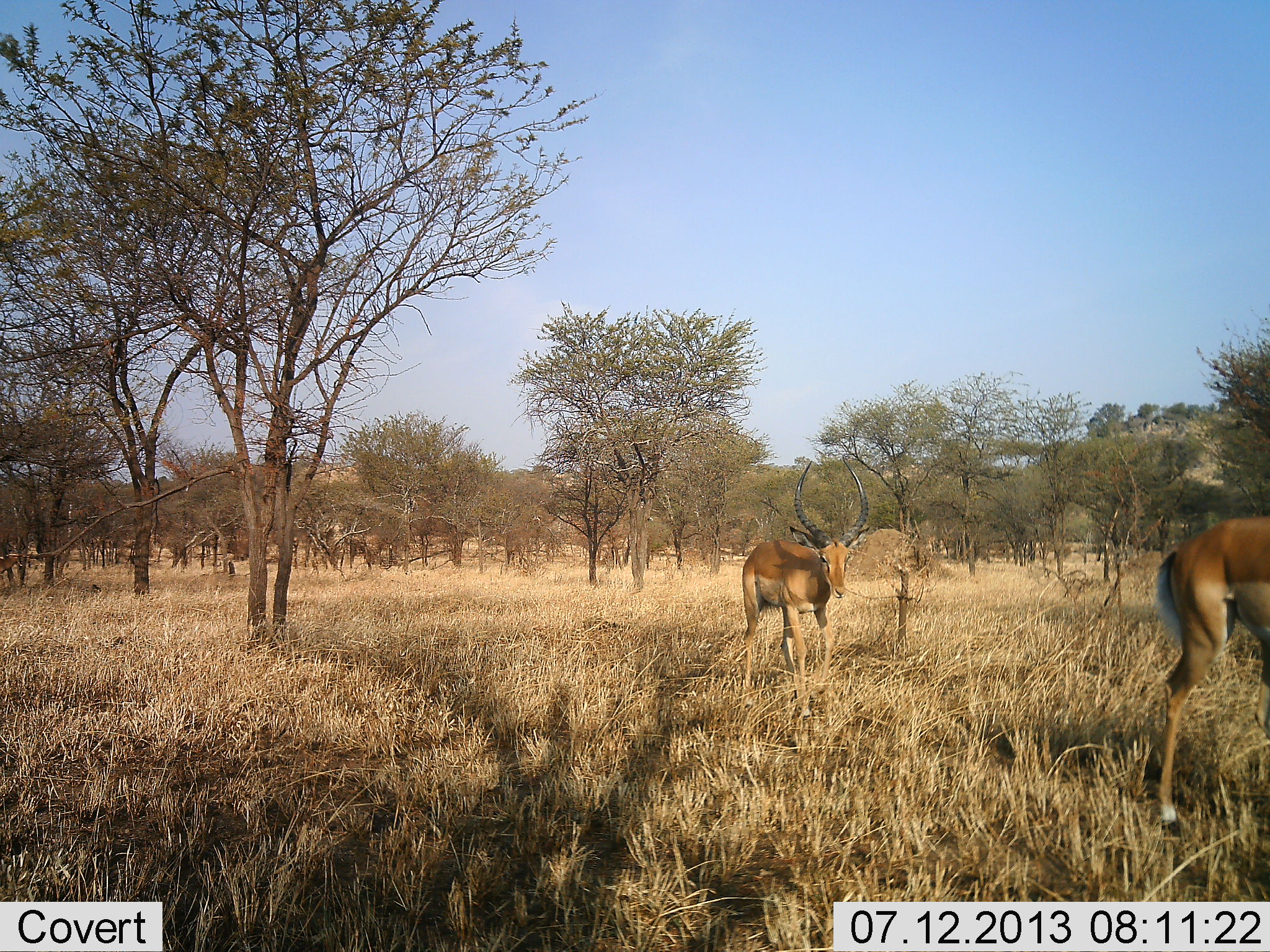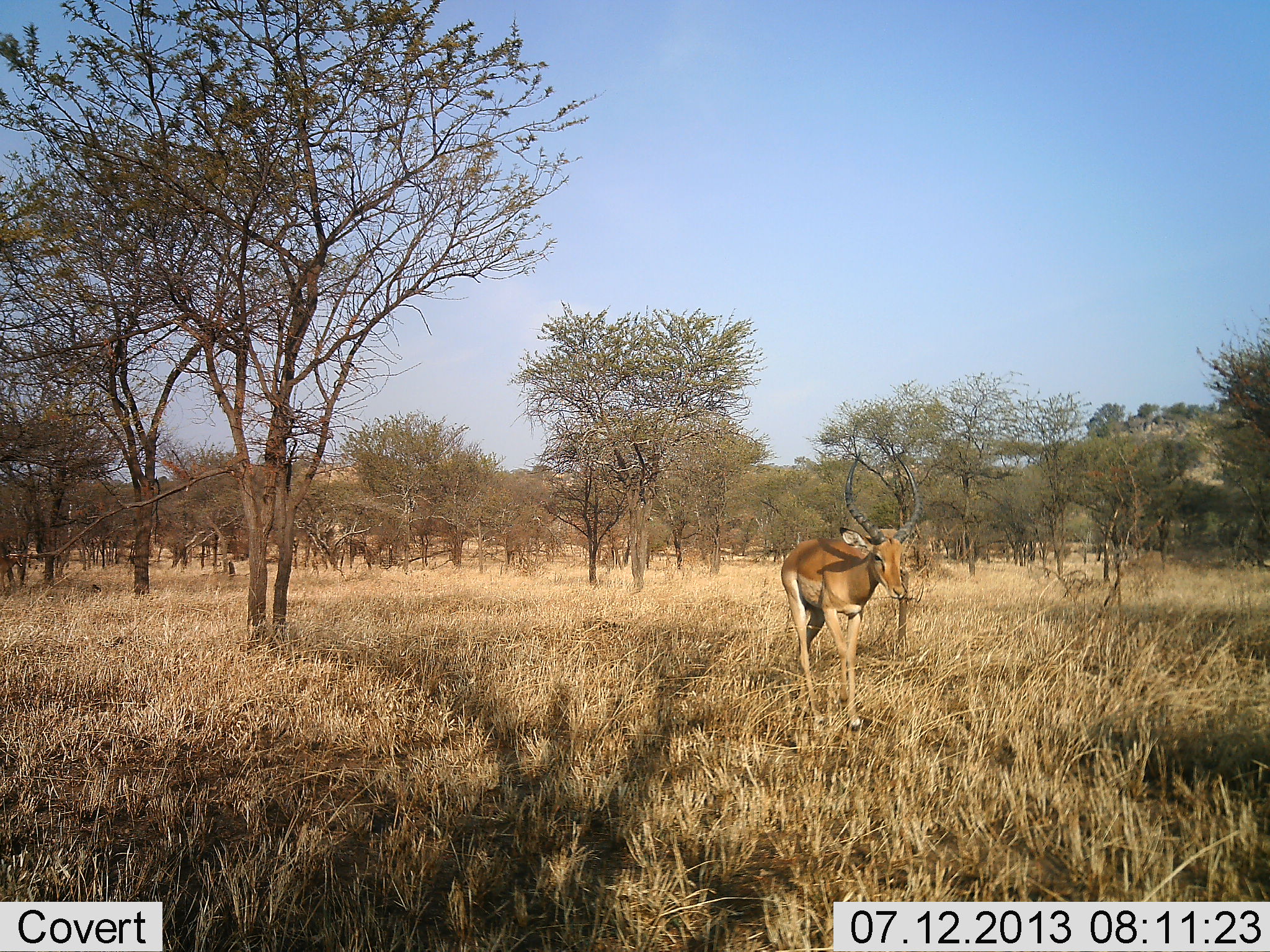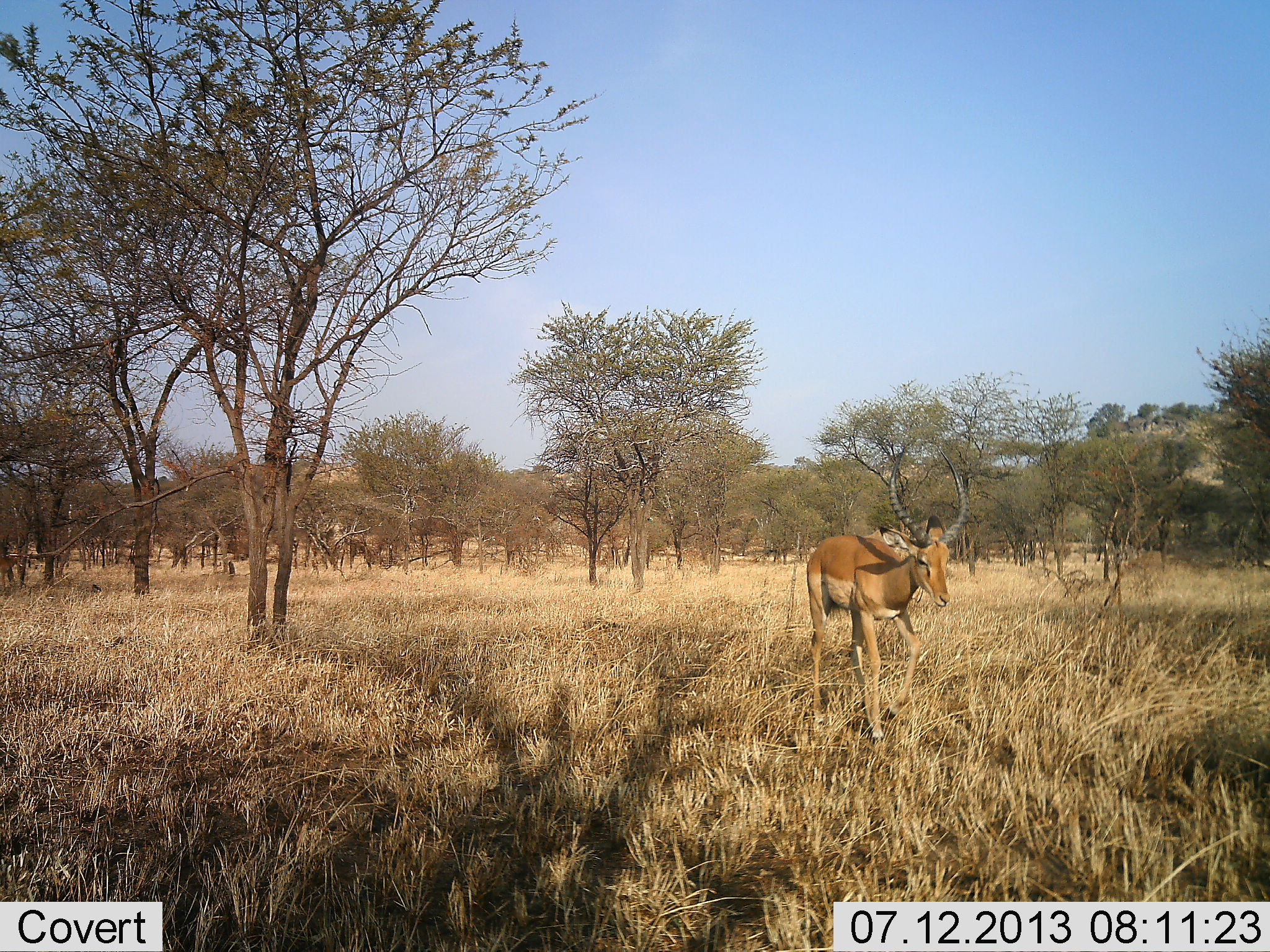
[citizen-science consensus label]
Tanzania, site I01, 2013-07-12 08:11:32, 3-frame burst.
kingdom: Animalia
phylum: Chordata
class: Mammalia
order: Artiodactyla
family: Bovidae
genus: Aepyceros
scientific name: Aepyceros melampus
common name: impala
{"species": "impala (Aepyceros melampus)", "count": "2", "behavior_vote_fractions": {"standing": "17%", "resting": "0%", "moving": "88%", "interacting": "0%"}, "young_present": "0%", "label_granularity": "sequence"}